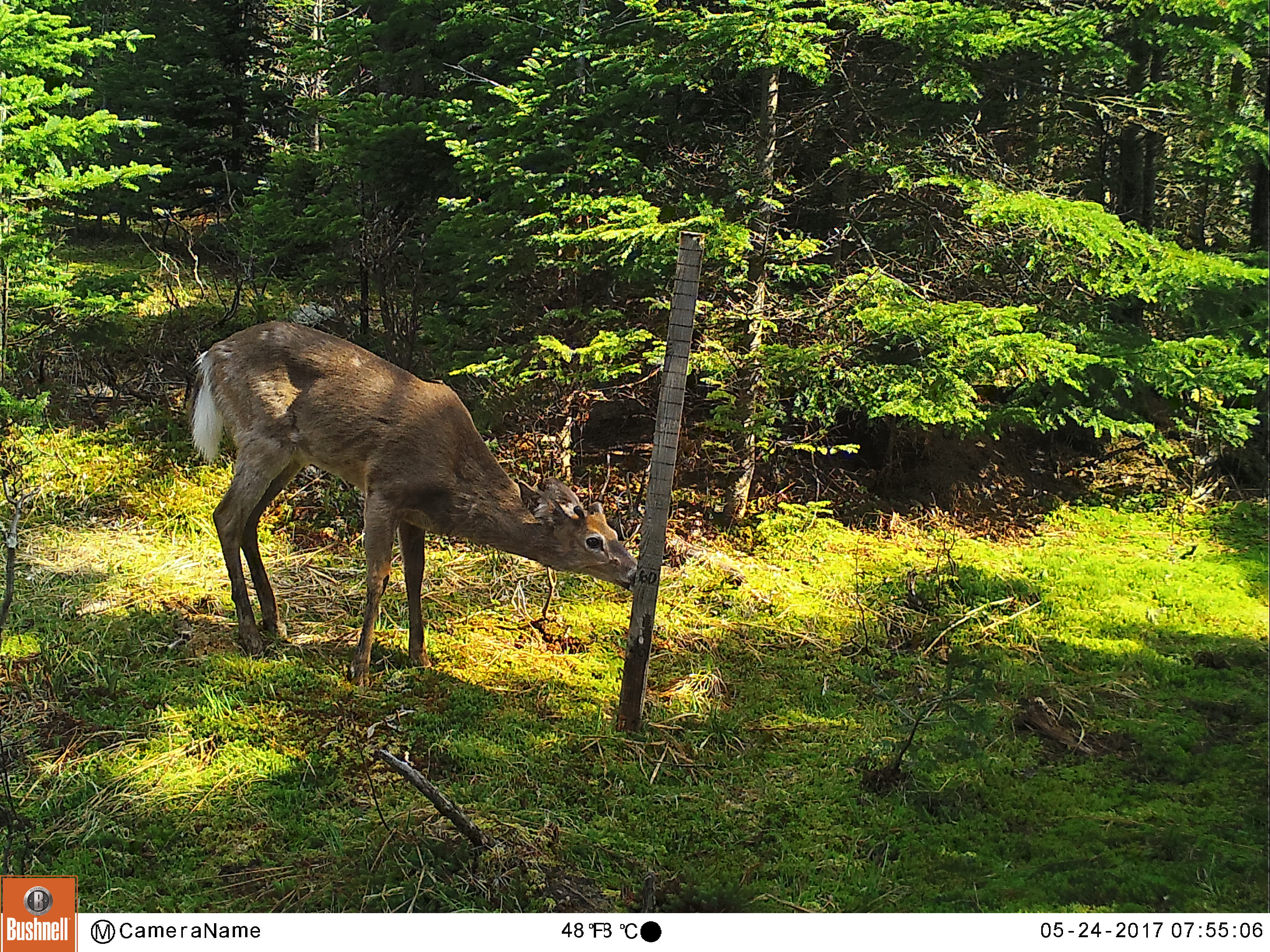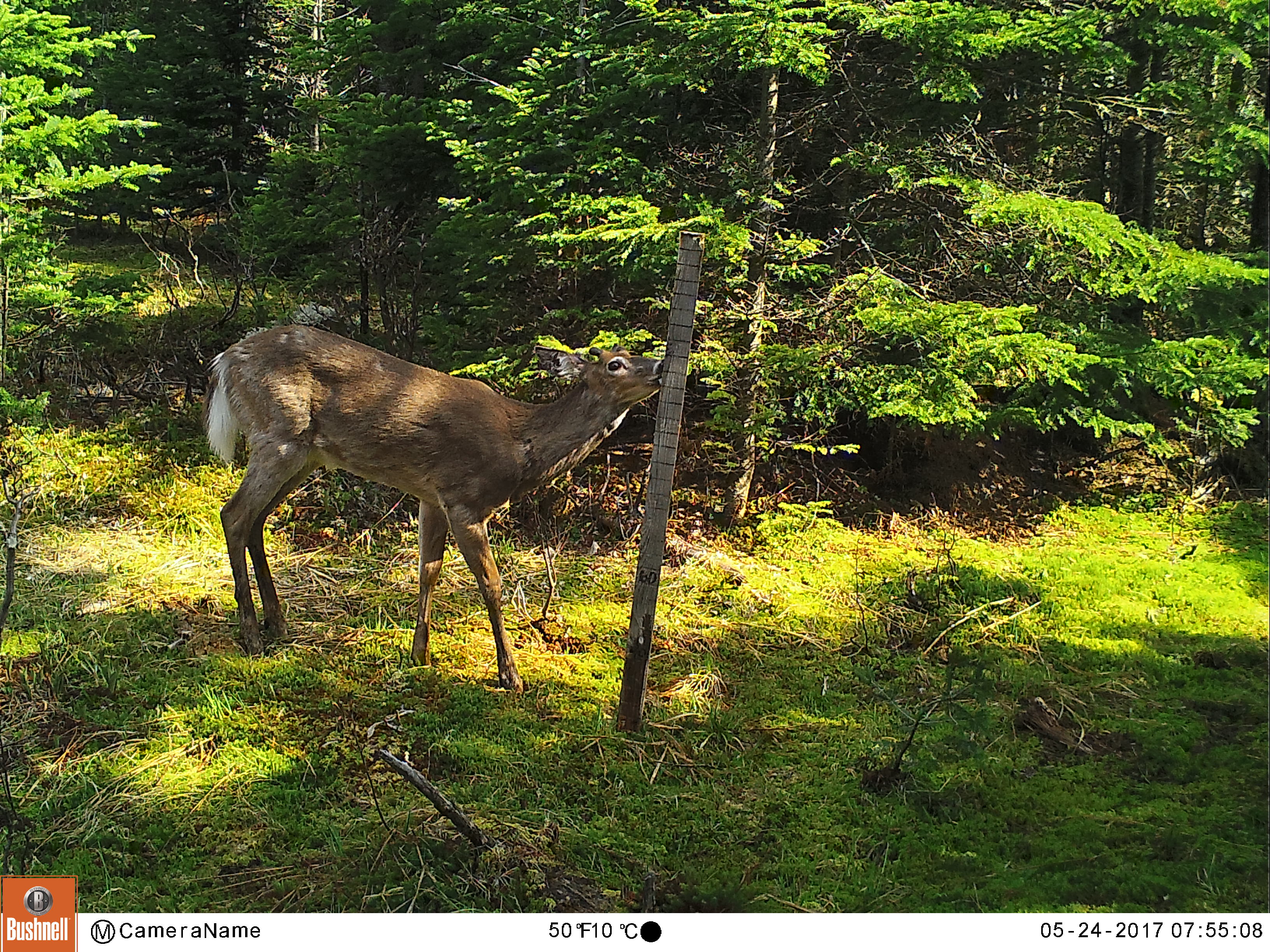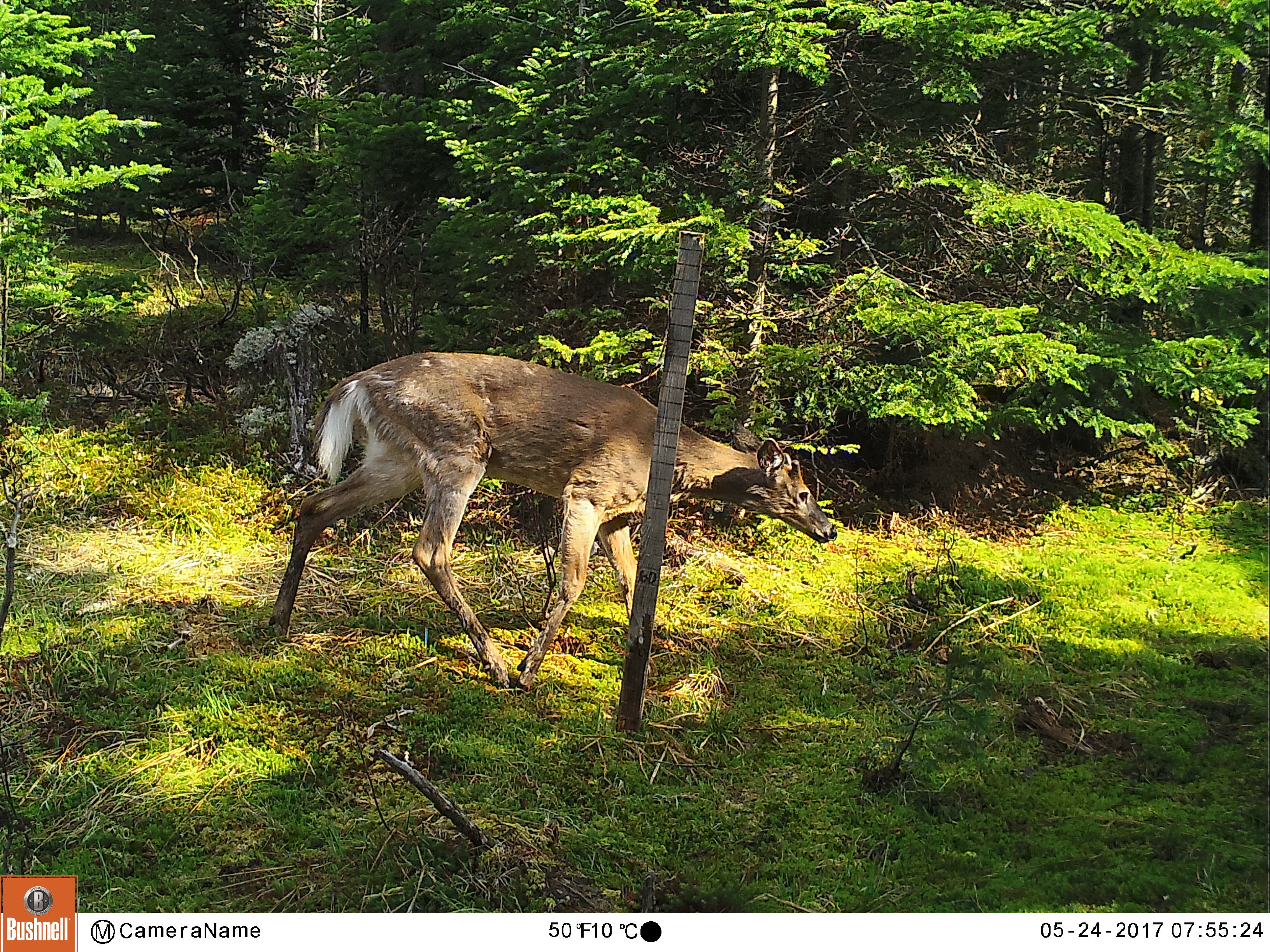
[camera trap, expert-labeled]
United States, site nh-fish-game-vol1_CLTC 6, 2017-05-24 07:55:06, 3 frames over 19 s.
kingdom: Animalia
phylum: Chordata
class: Mammalia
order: Artiodactyla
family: Cervidae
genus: Odocoileus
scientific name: Odocoileus virginianus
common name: white-tailed deer